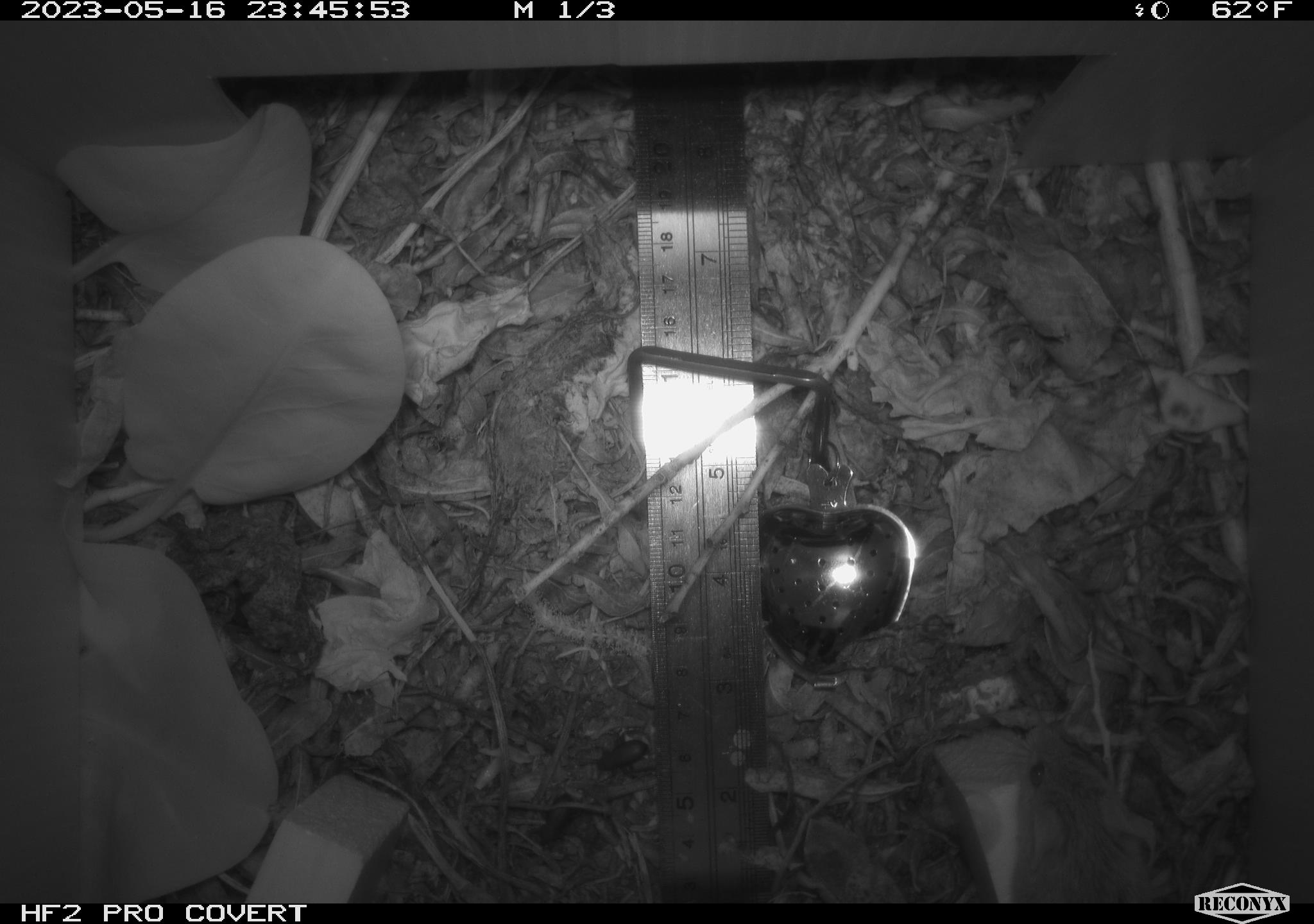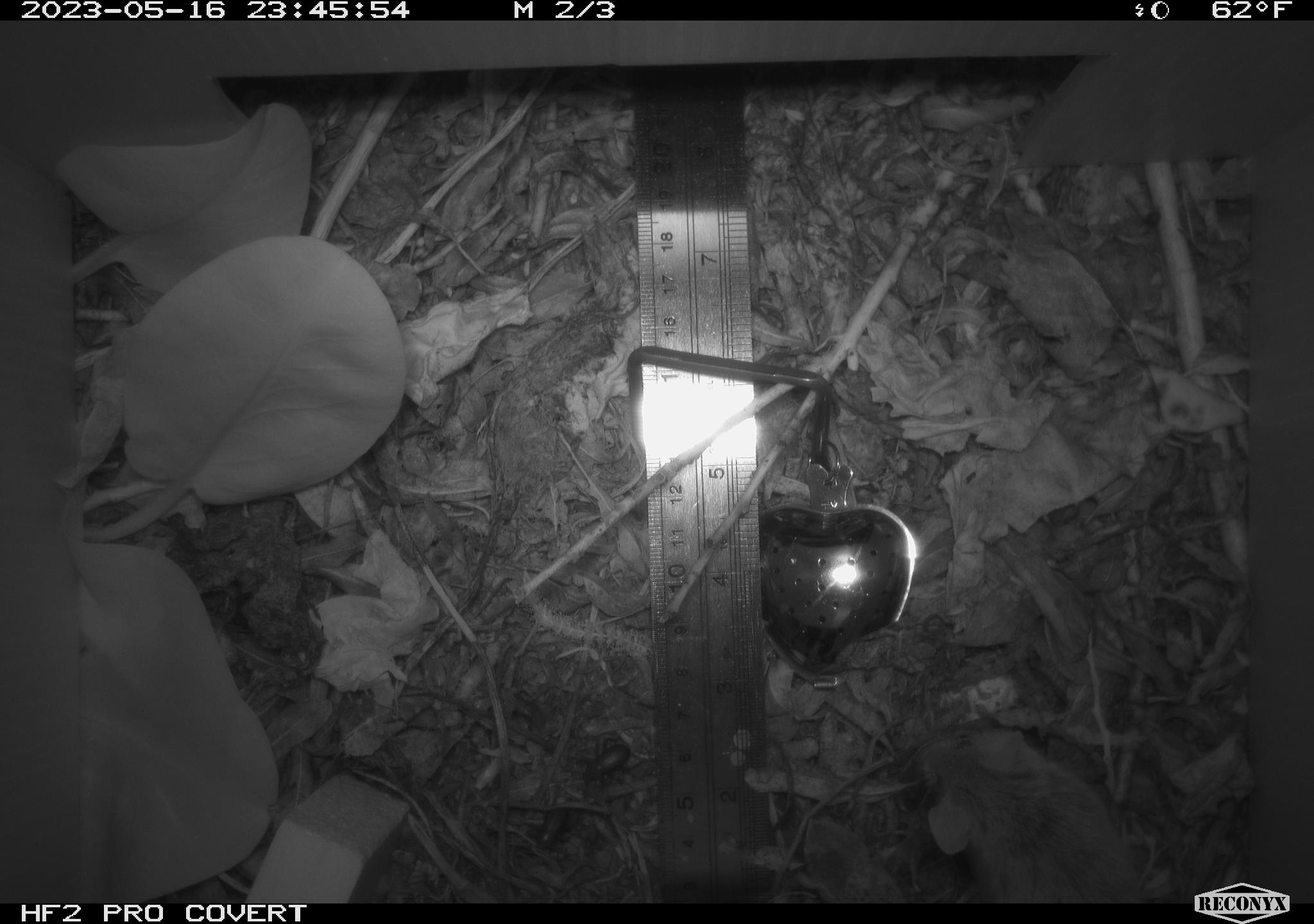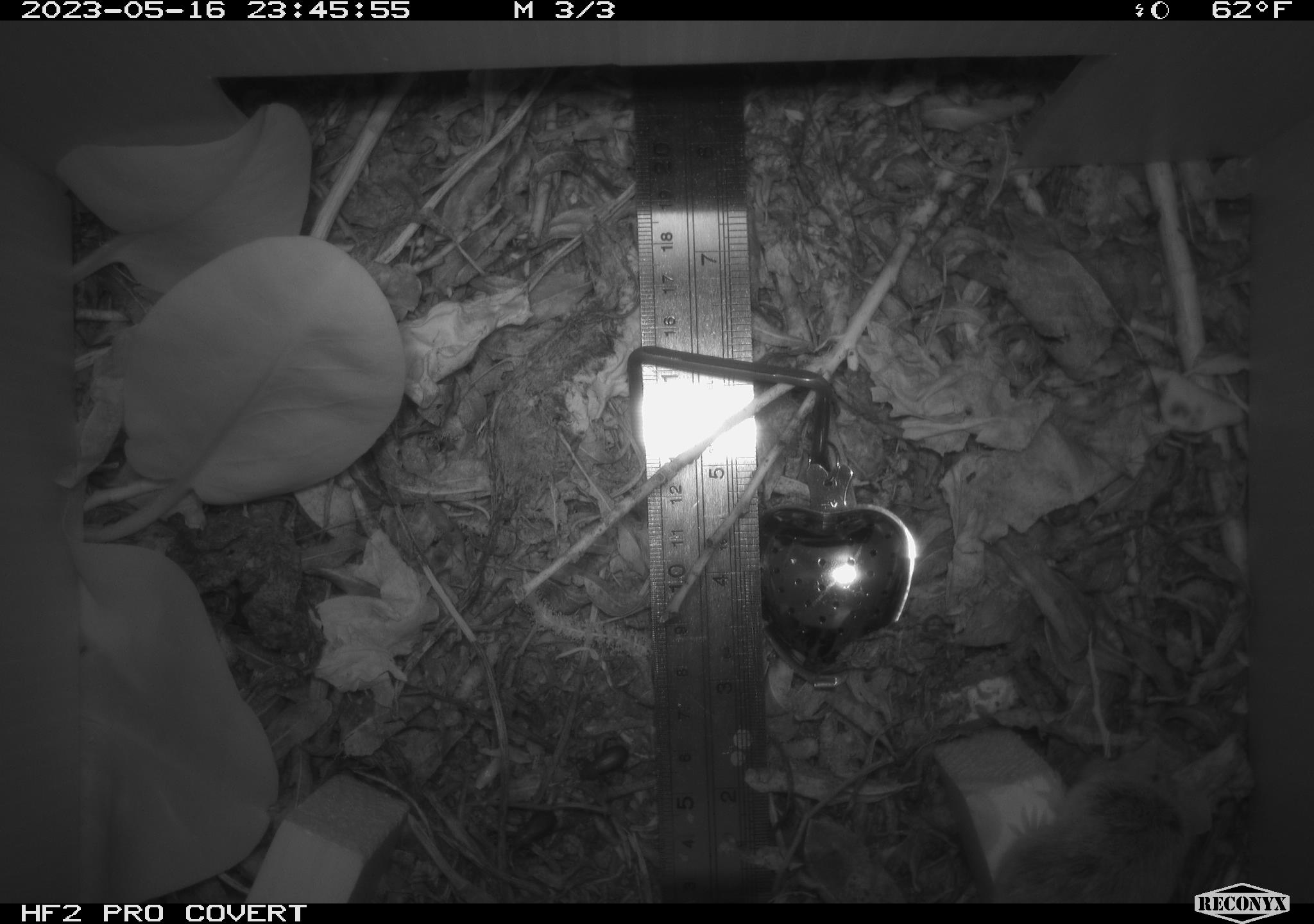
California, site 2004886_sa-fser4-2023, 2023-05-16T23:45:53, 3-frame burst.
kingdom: Animalia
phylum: Chordata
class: Mammalia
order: Rodentia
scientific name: Rodentia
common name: mouse species